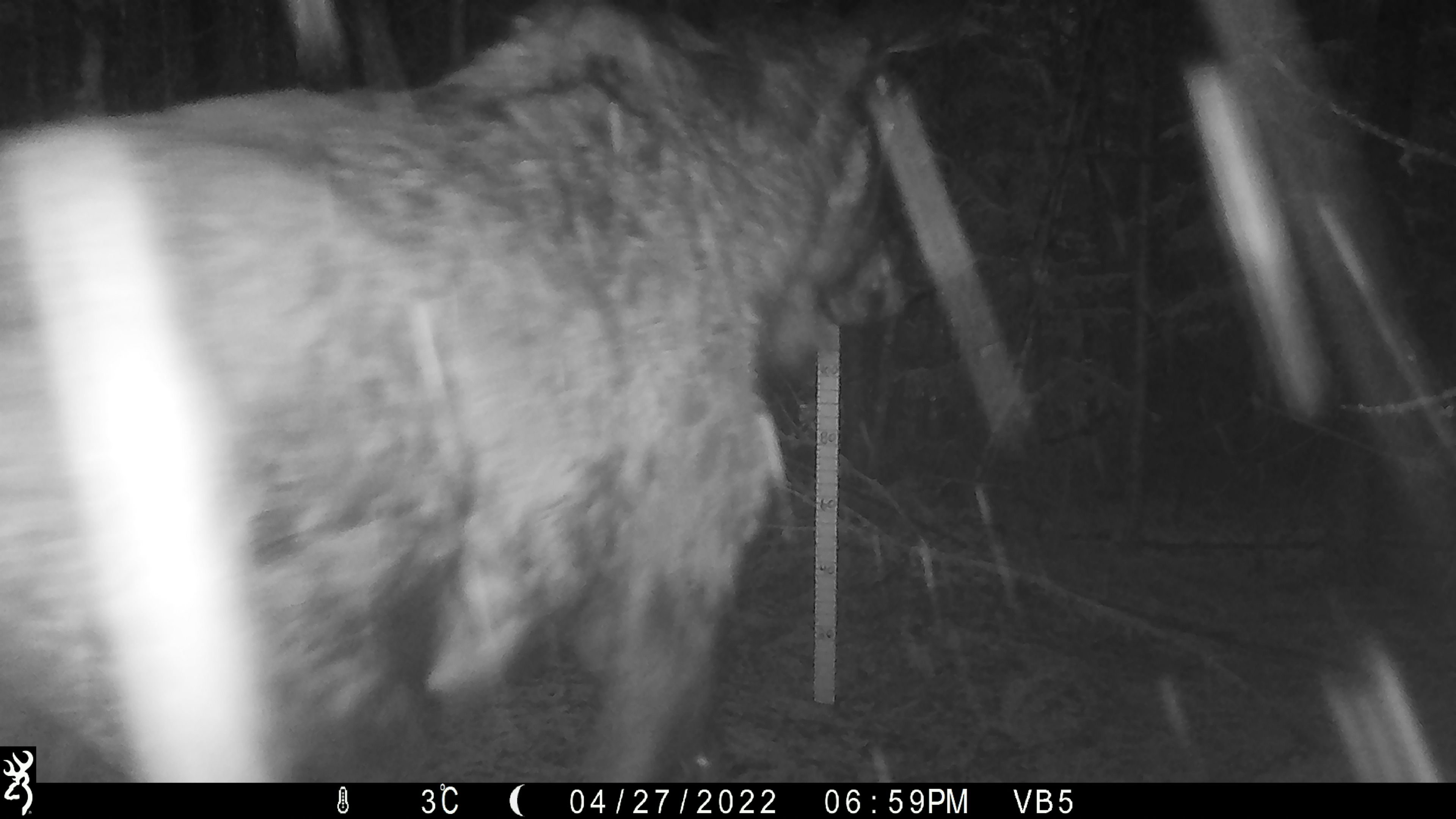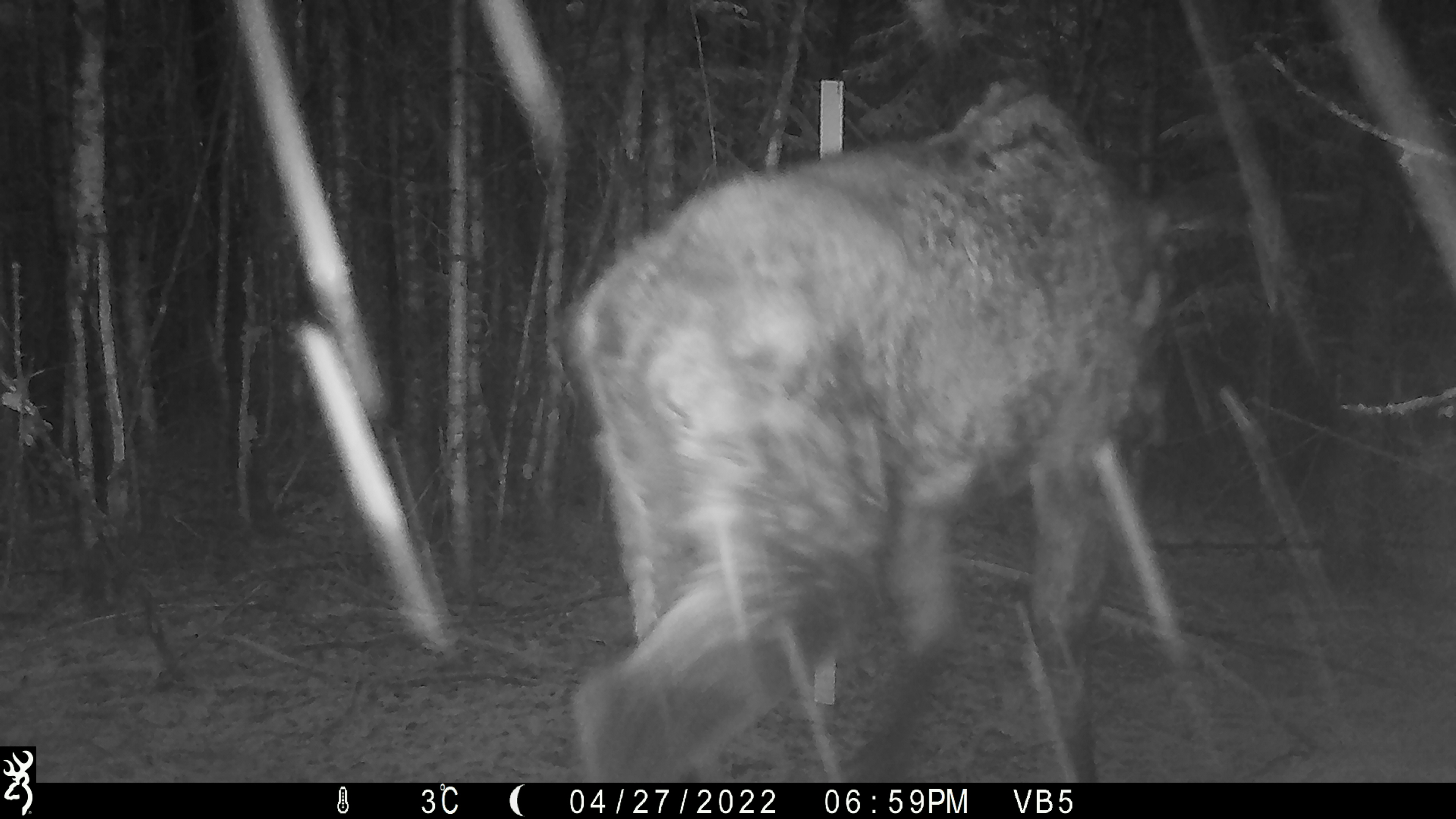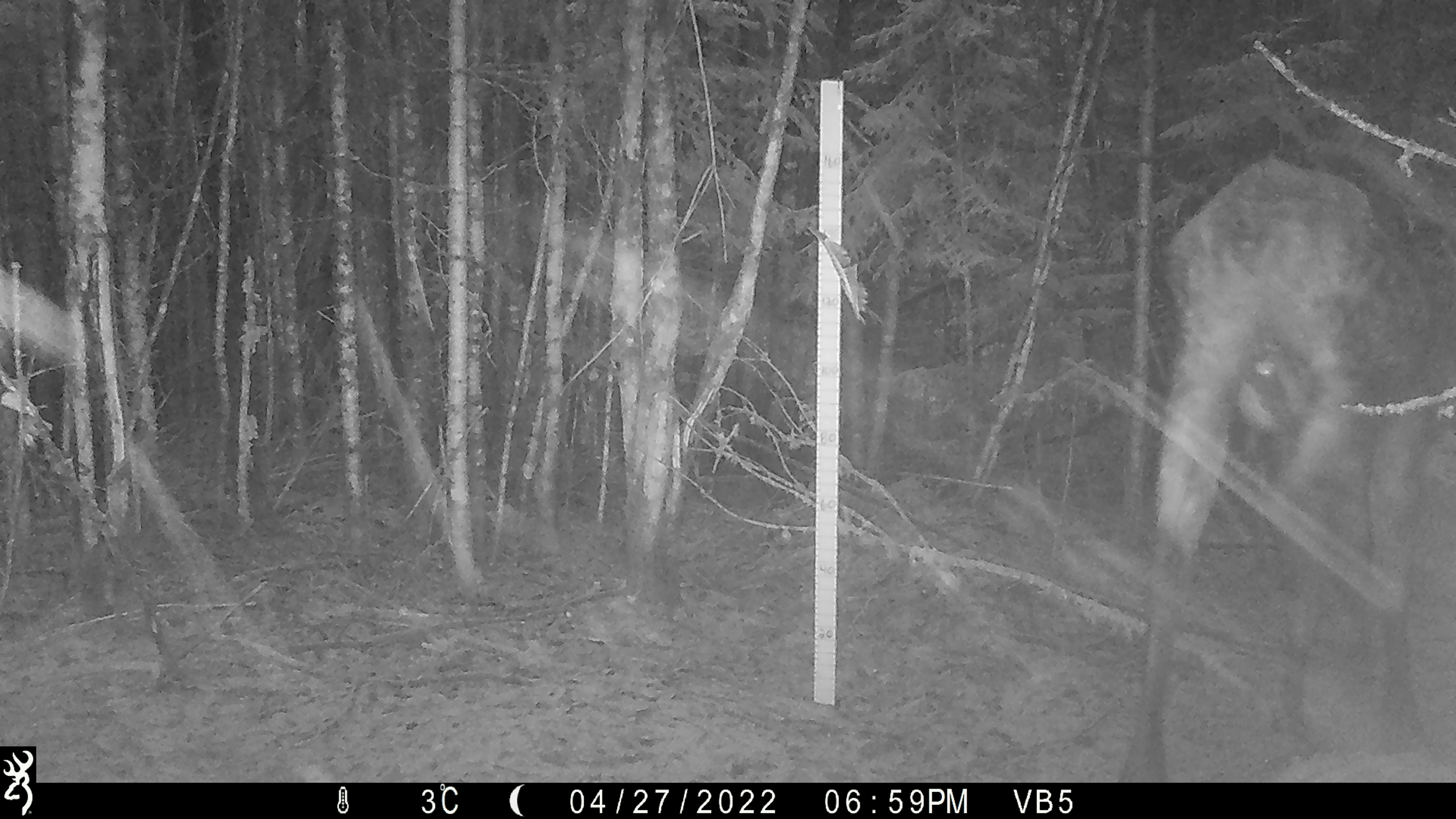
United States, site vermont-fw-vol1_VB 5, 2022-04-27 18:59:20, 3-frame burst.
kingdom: Animalia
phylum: Chordata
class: Mammalia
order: Artiodactyla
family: Cervidae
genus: Alces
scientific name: Alces alces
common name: moose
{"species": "moose (Alces alces)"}